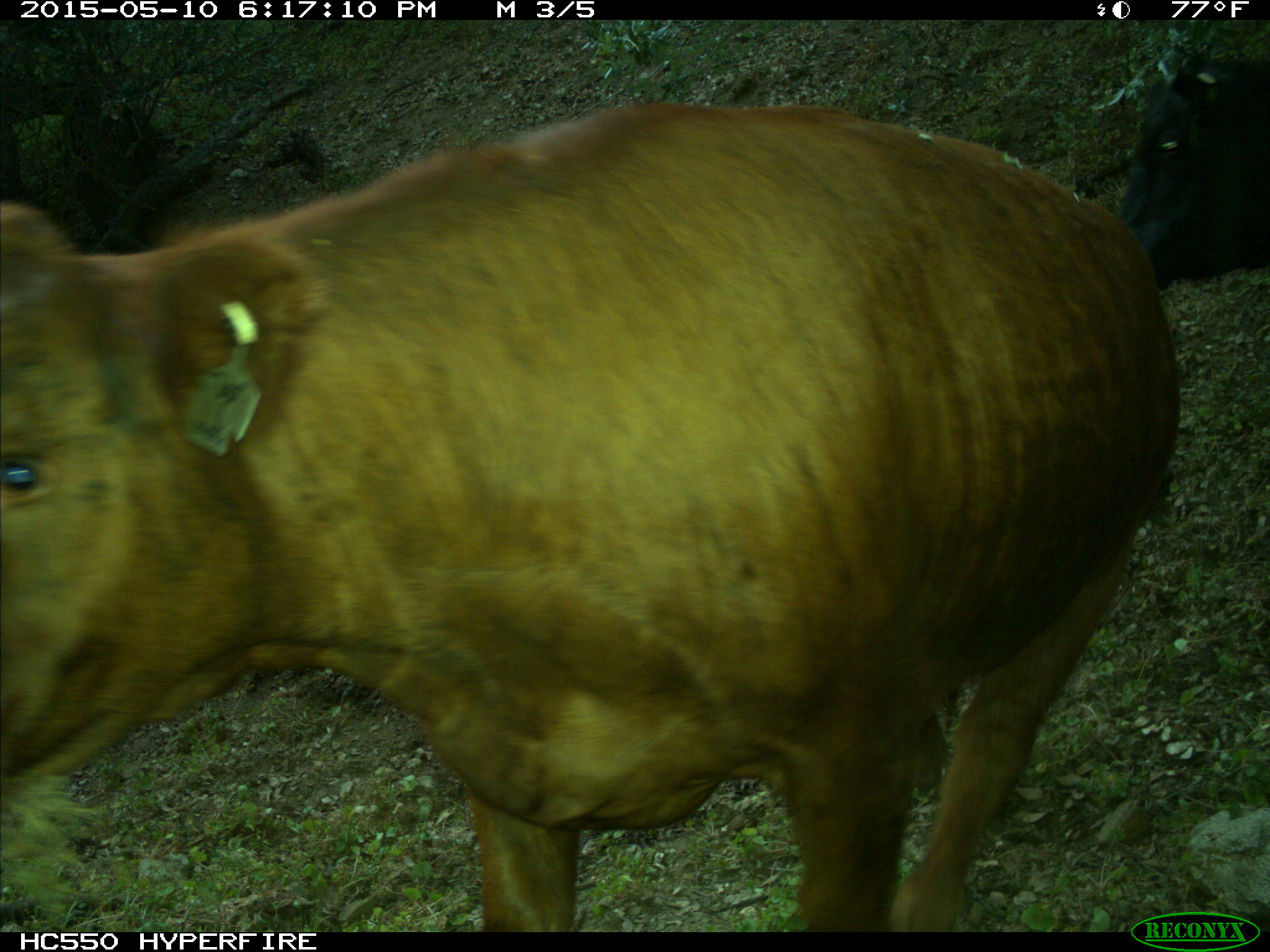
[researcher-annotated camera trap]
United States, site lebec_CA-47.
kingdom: Animalia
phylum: Chordata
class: Mammalia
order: Artiodactyla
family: Bovidae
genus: Bos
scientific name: Bos taurus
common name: domestic cow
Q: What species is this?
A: Bos taurus (domestic cow).